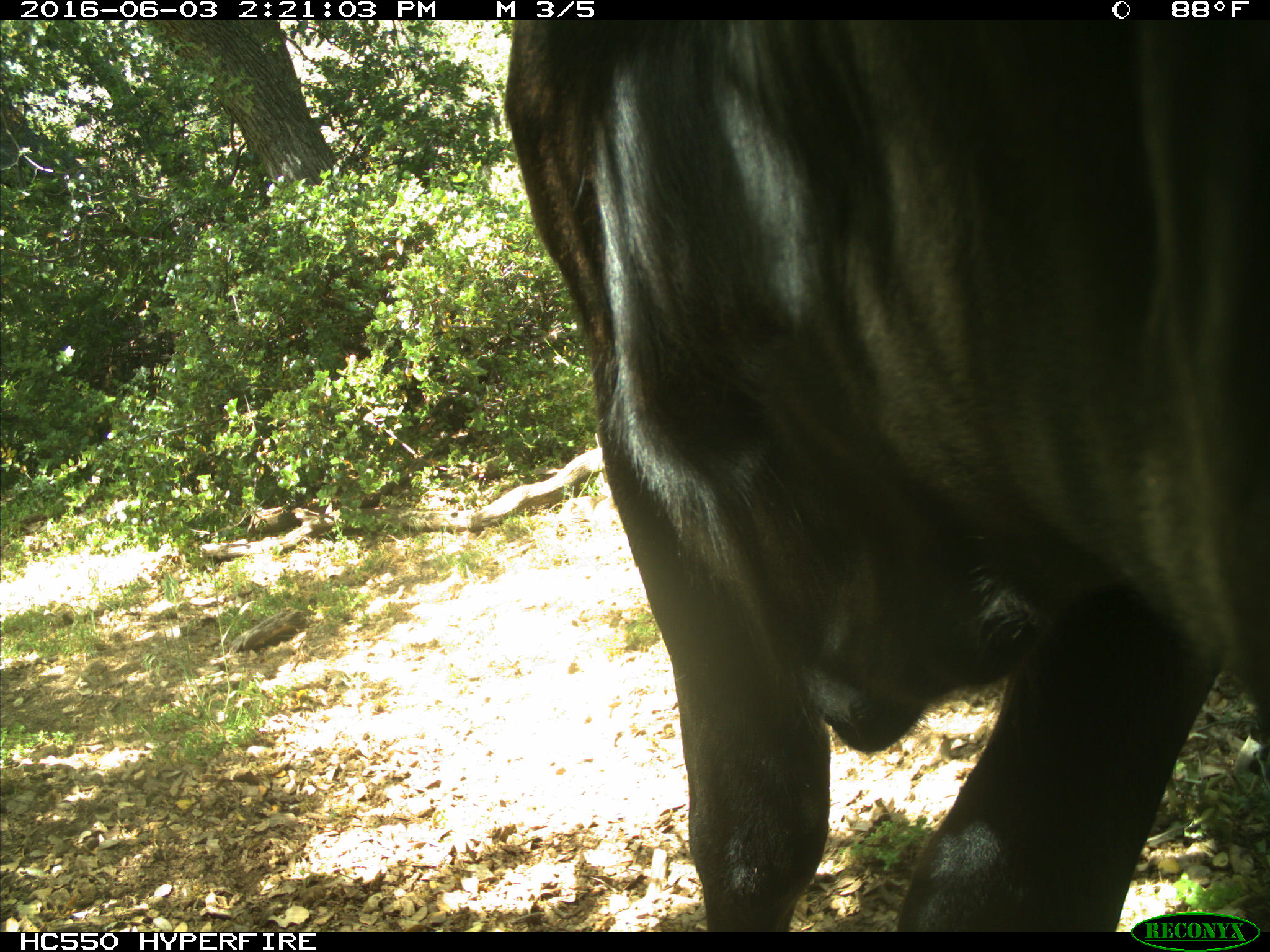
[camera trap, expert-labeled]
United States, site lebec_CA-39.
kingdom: Animalia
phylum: Chordata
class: Mammalia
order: Artiodactyla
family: Bovidae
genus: Bos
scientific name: Bos taurus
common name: domestic cow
Bos taurus (domestic cow).